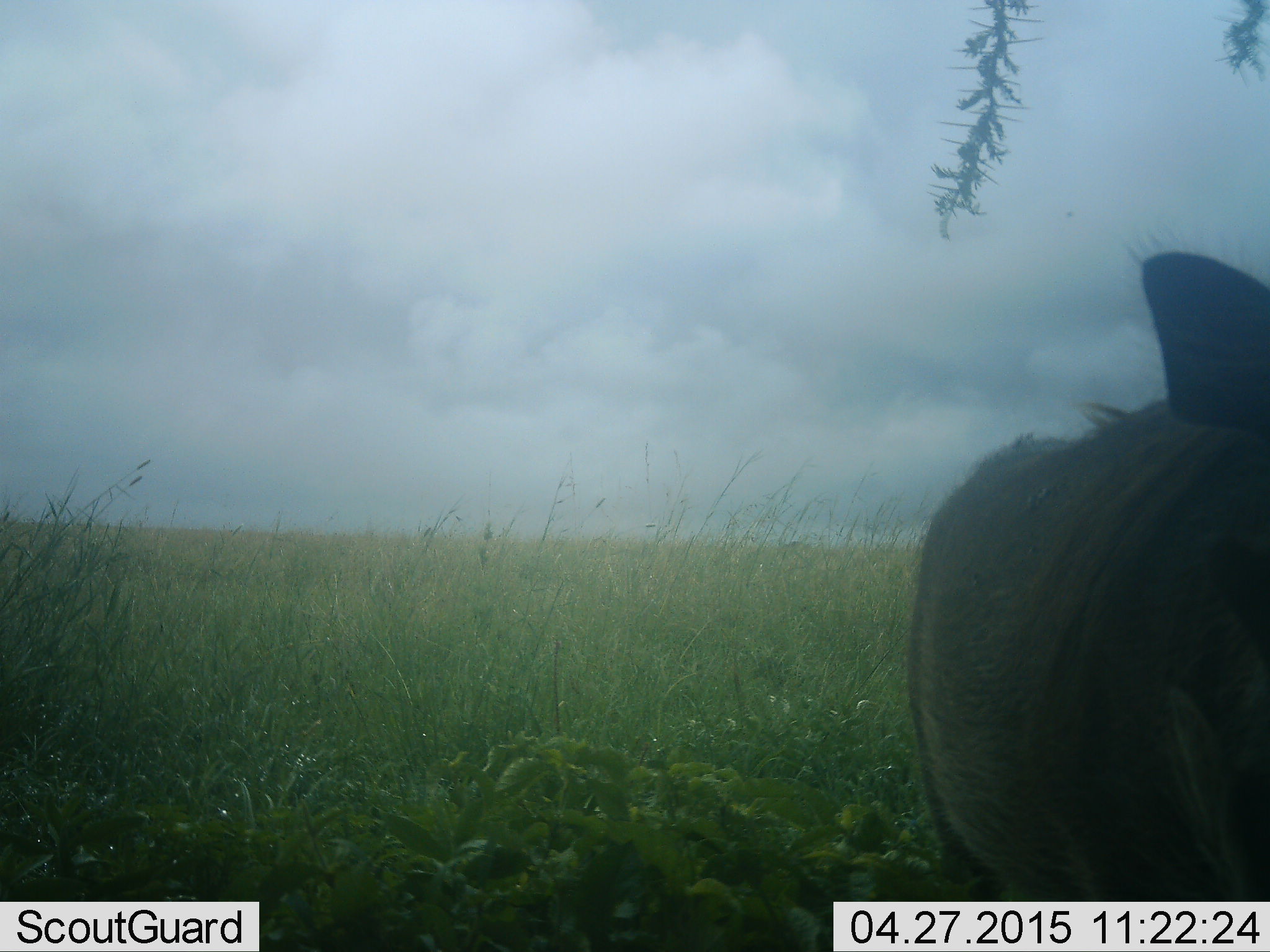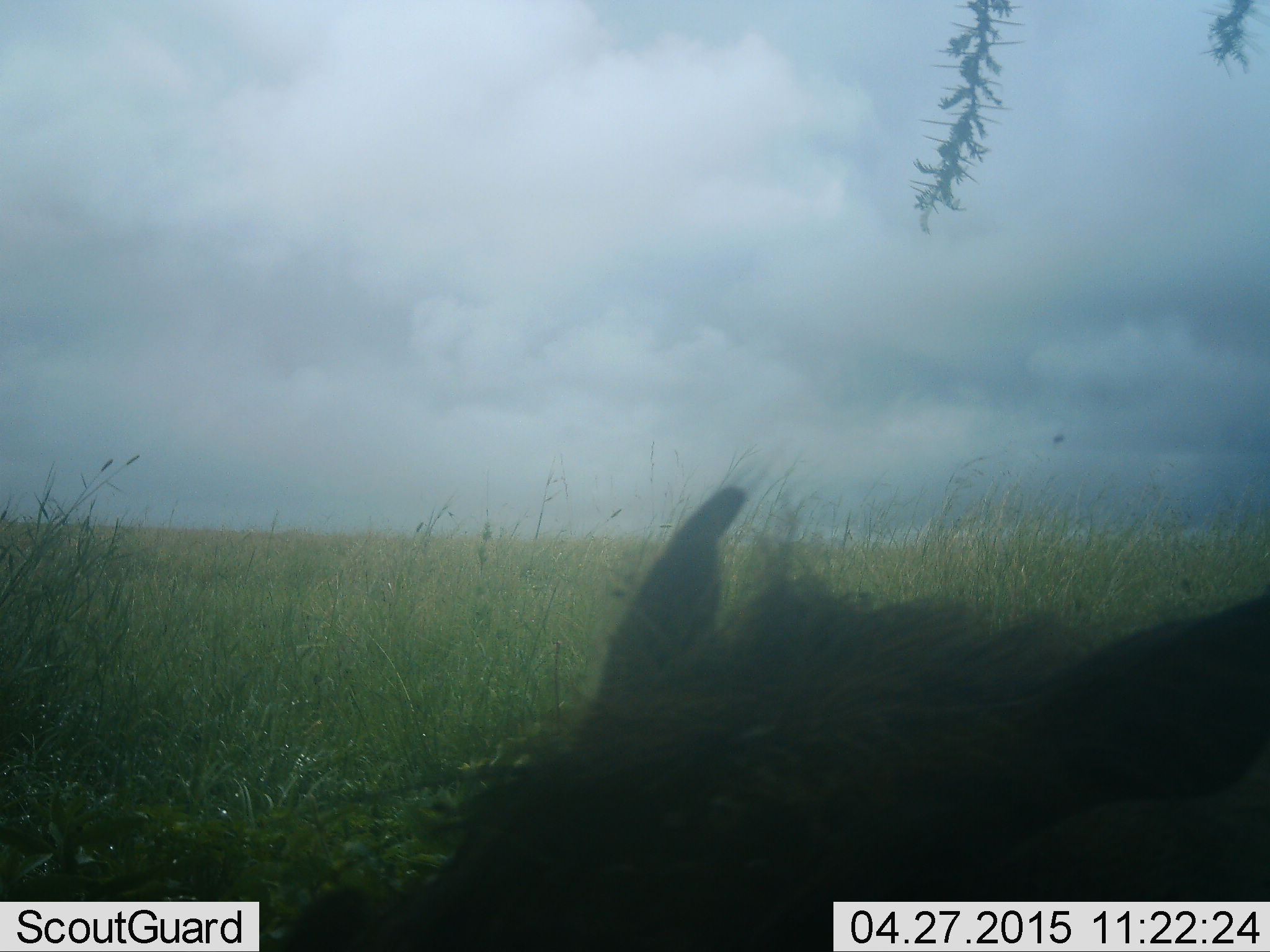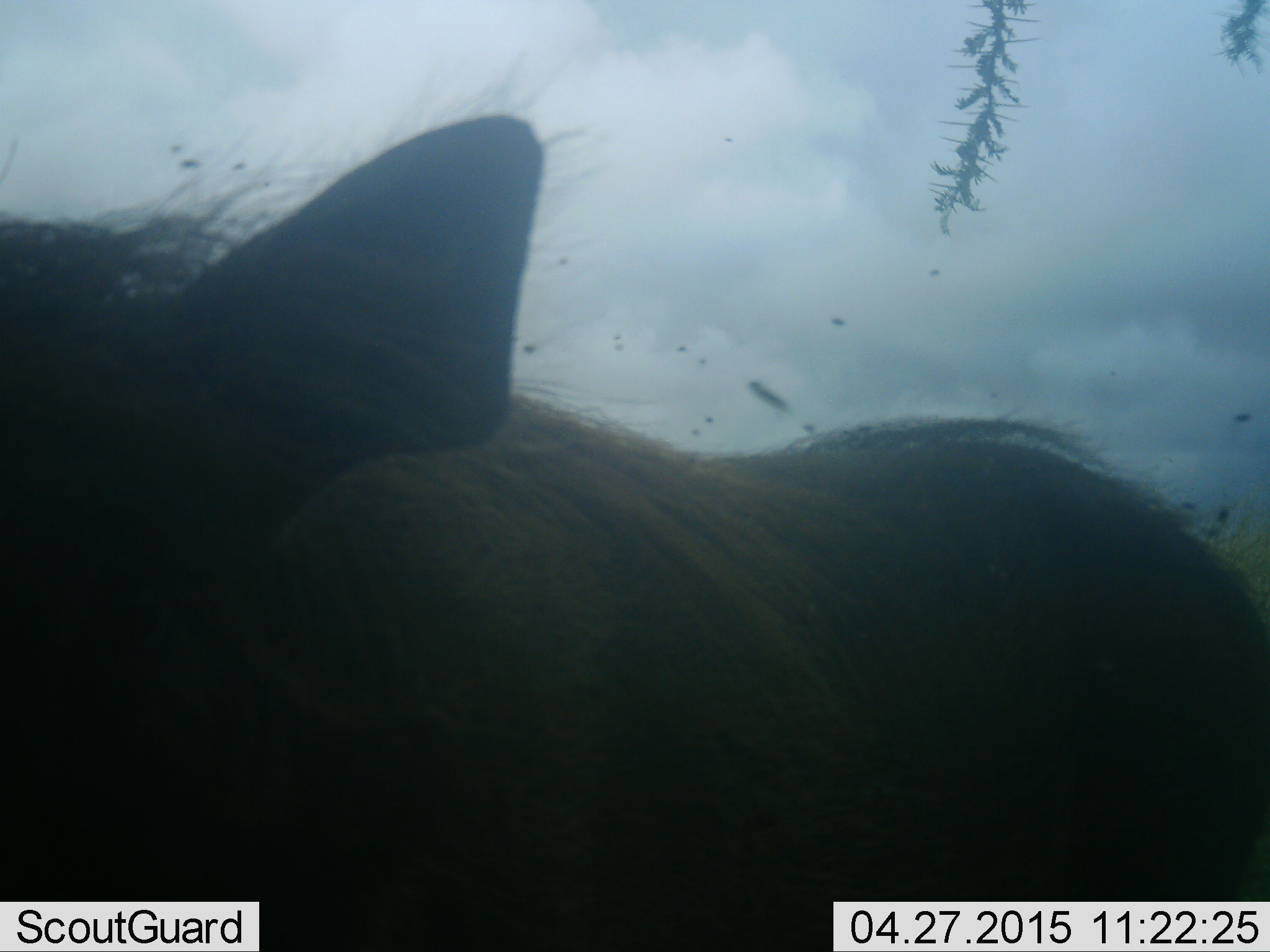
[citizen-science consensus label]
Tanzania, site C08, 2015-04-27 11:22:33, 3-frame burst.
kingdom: Animalia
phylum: Chordata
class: Mammalia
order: Artiodactyla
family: Suidae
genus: Phacochoerus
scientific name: Phacochoerus africanus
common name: warthog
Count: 1.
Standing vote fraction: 25%.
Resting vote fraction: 8%.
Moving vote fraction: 83%.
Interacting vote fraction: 0%.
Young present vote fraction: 0%.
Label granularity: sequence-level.